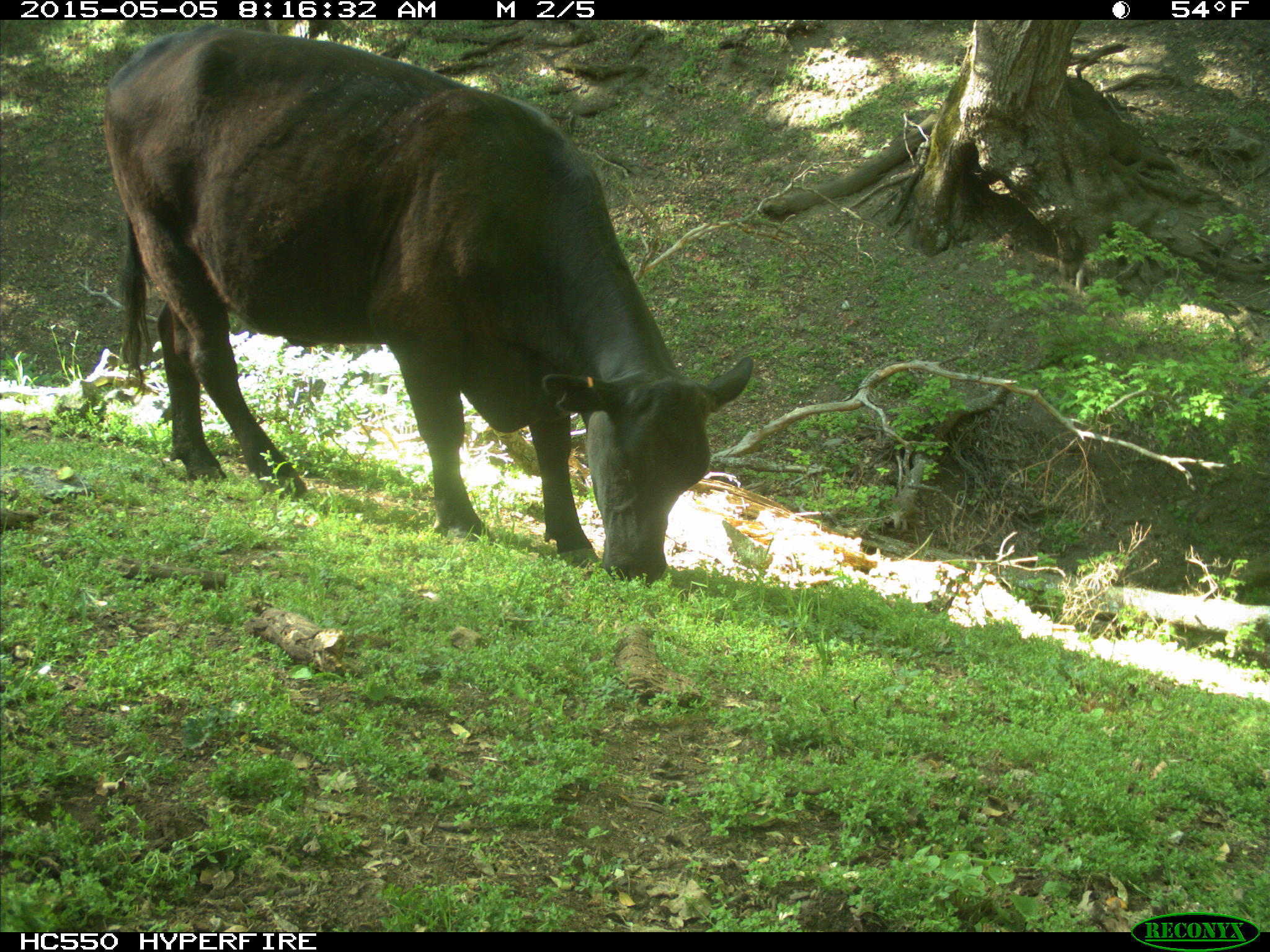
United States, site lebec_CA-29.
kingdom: Animalia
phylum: Chordata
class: Mammalia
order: Artiodactyla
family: Bovidae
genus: Bos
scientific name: Bos taurus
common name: domestic cow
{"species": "Bos taurus (domestic cow)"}